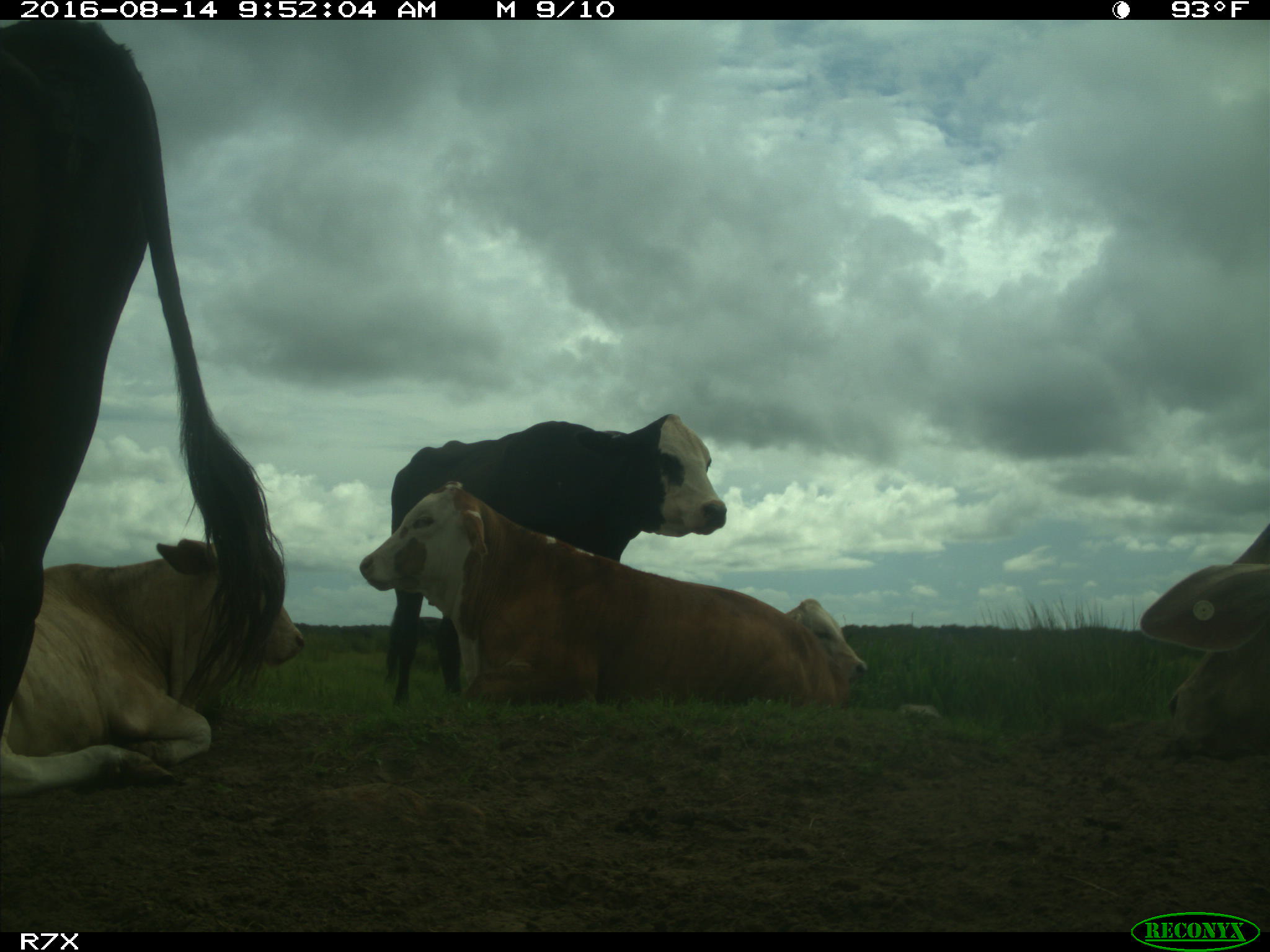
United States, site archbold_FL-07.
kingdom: Animalia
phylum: Chordata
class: Mammalia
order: Artiodactyla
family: Bovidae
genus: Bos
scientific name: Bos taurus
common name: domestic cow